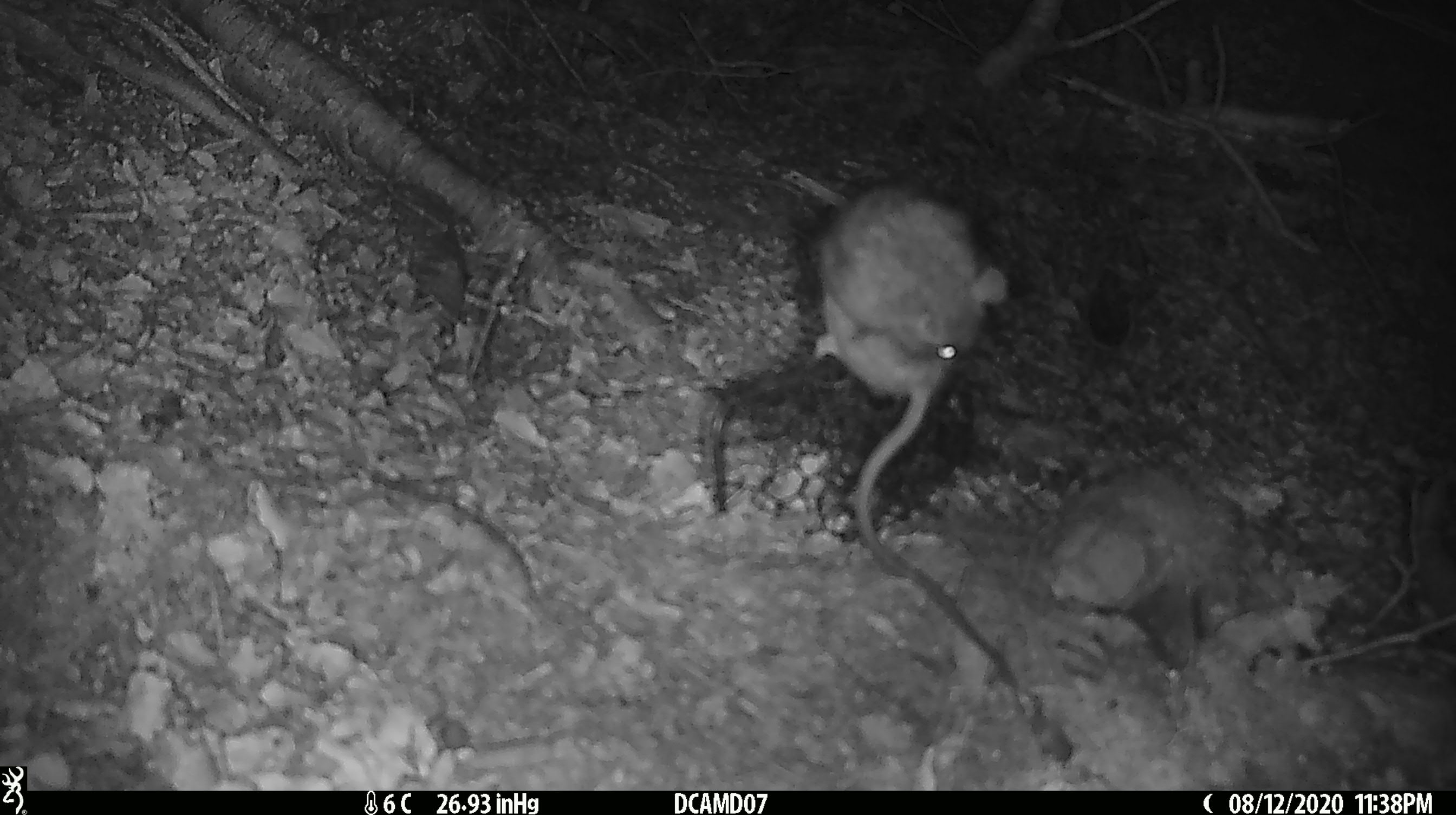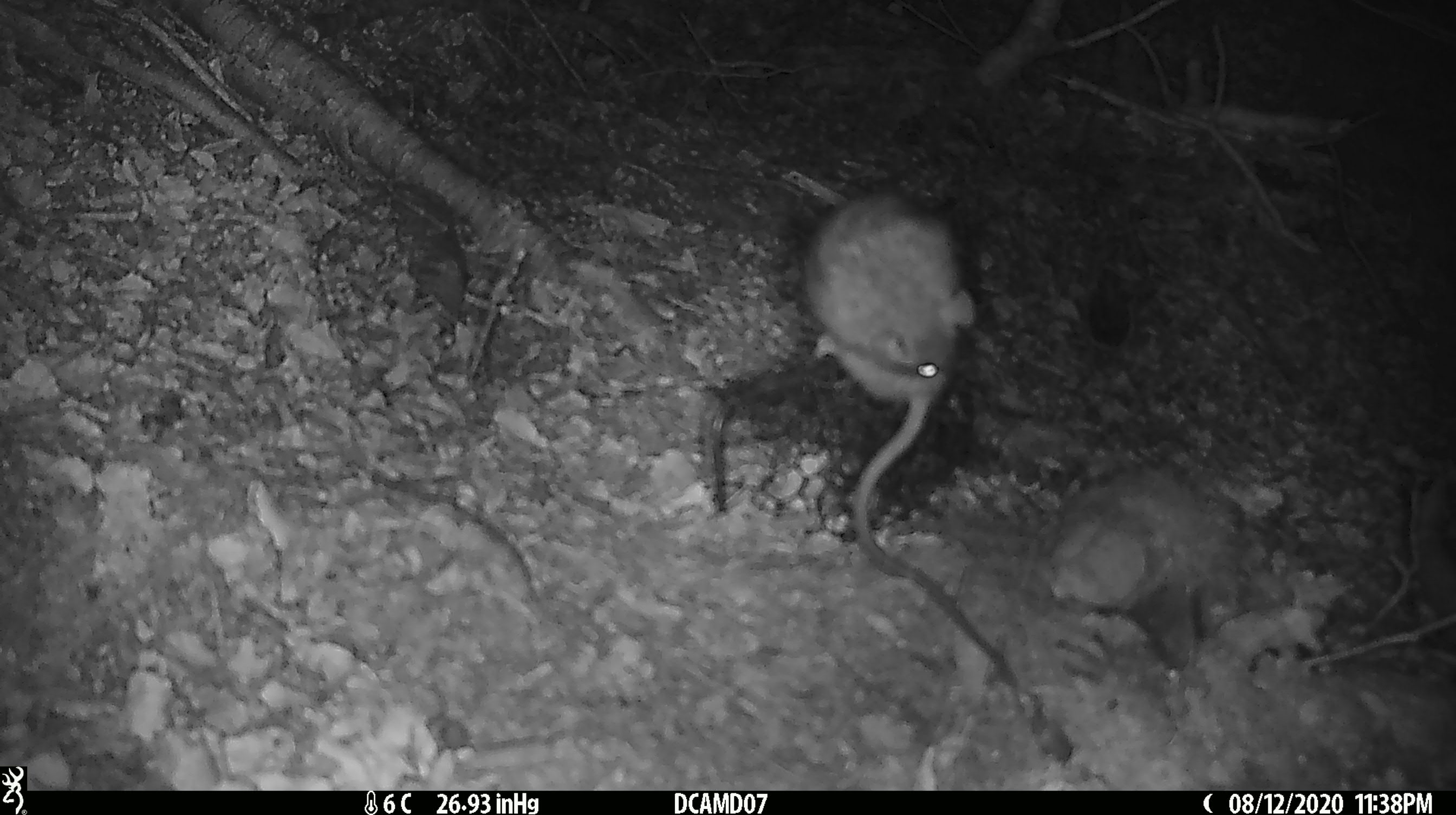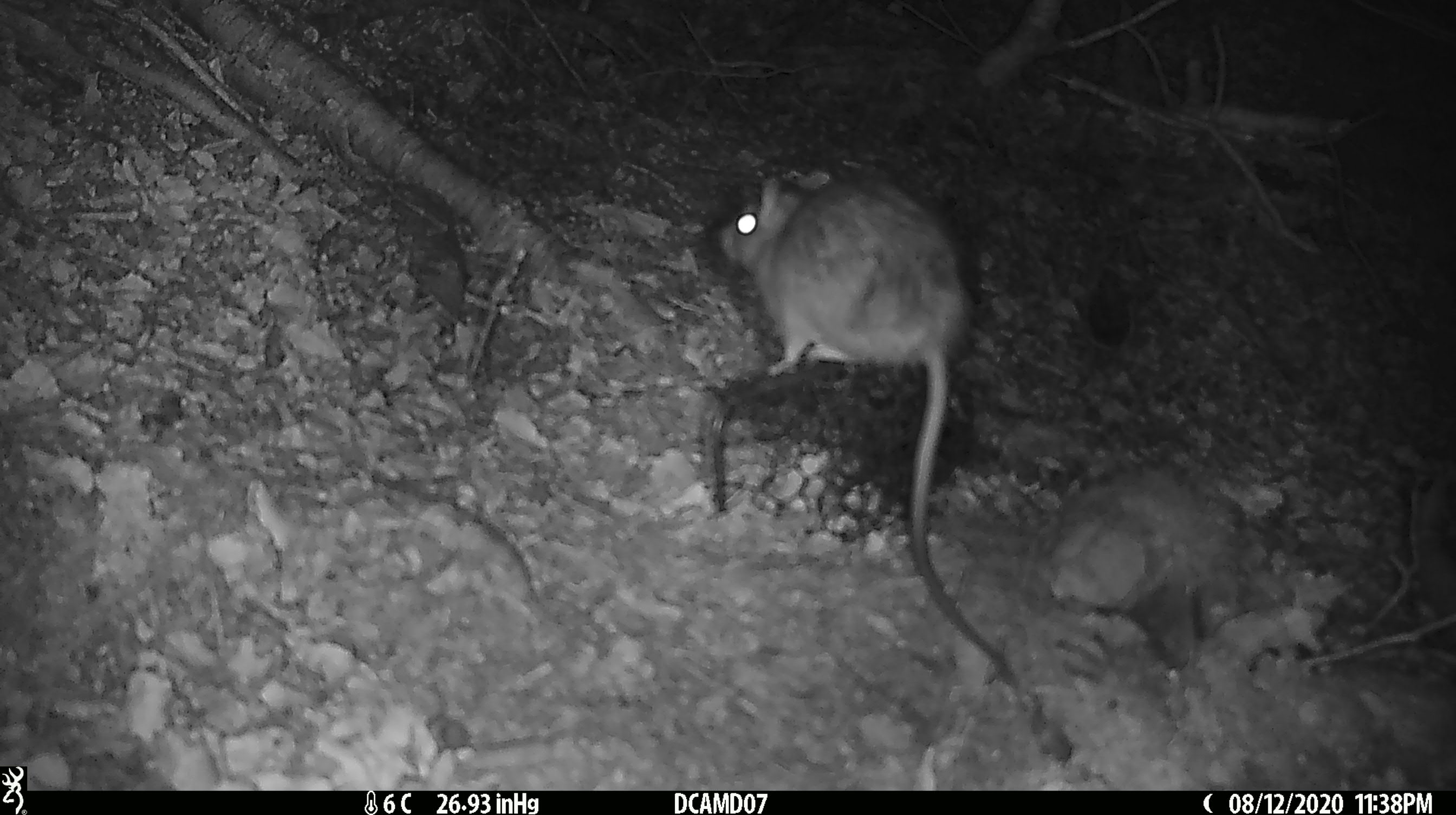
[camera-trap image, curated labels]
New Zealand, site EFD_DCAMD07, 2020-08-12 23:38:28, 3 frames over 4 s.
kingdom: Animalia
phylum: Chordata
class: Mammalia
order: Rodentia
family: Muridae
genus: Rattus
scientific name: Rattus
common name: rat